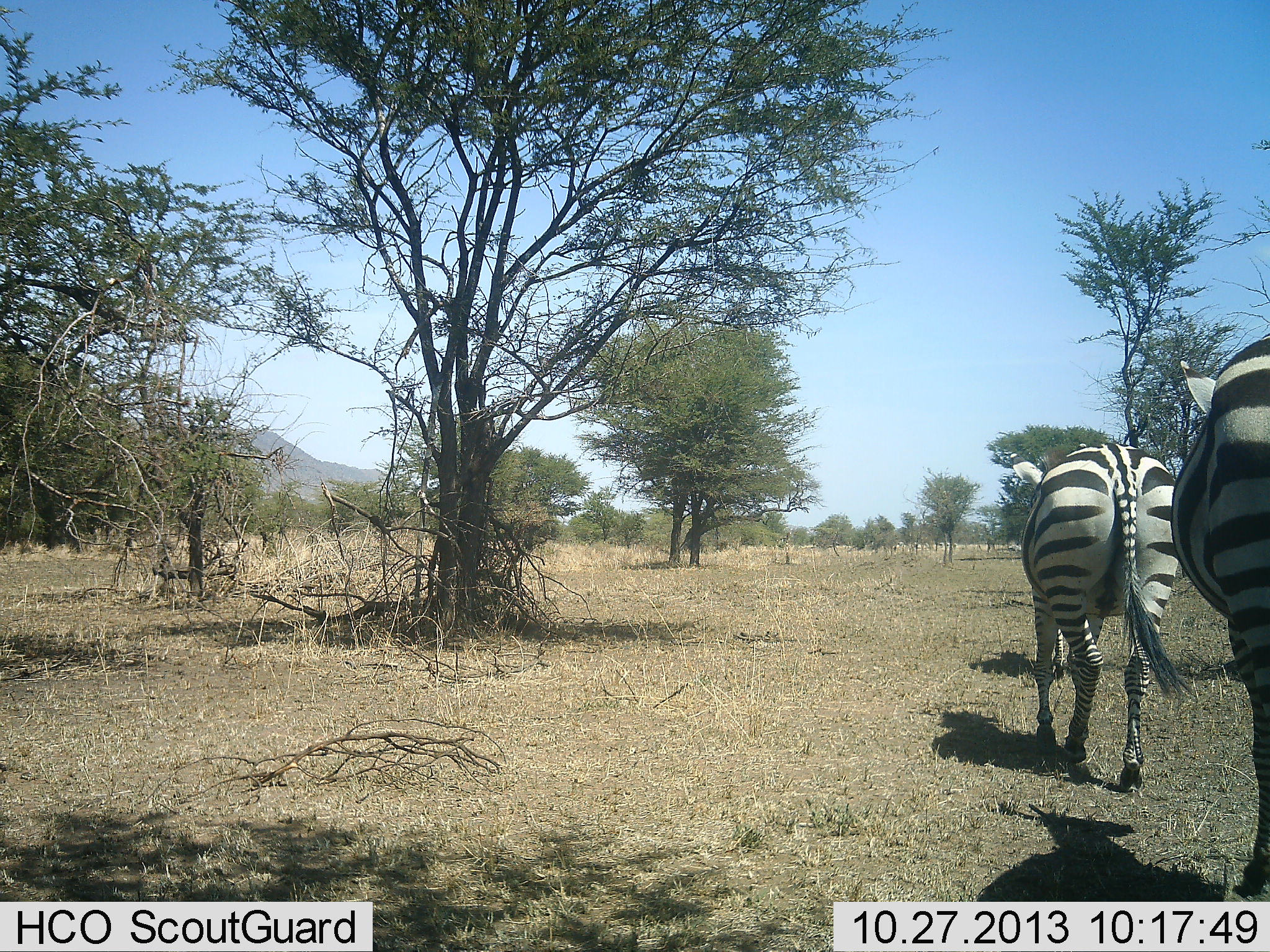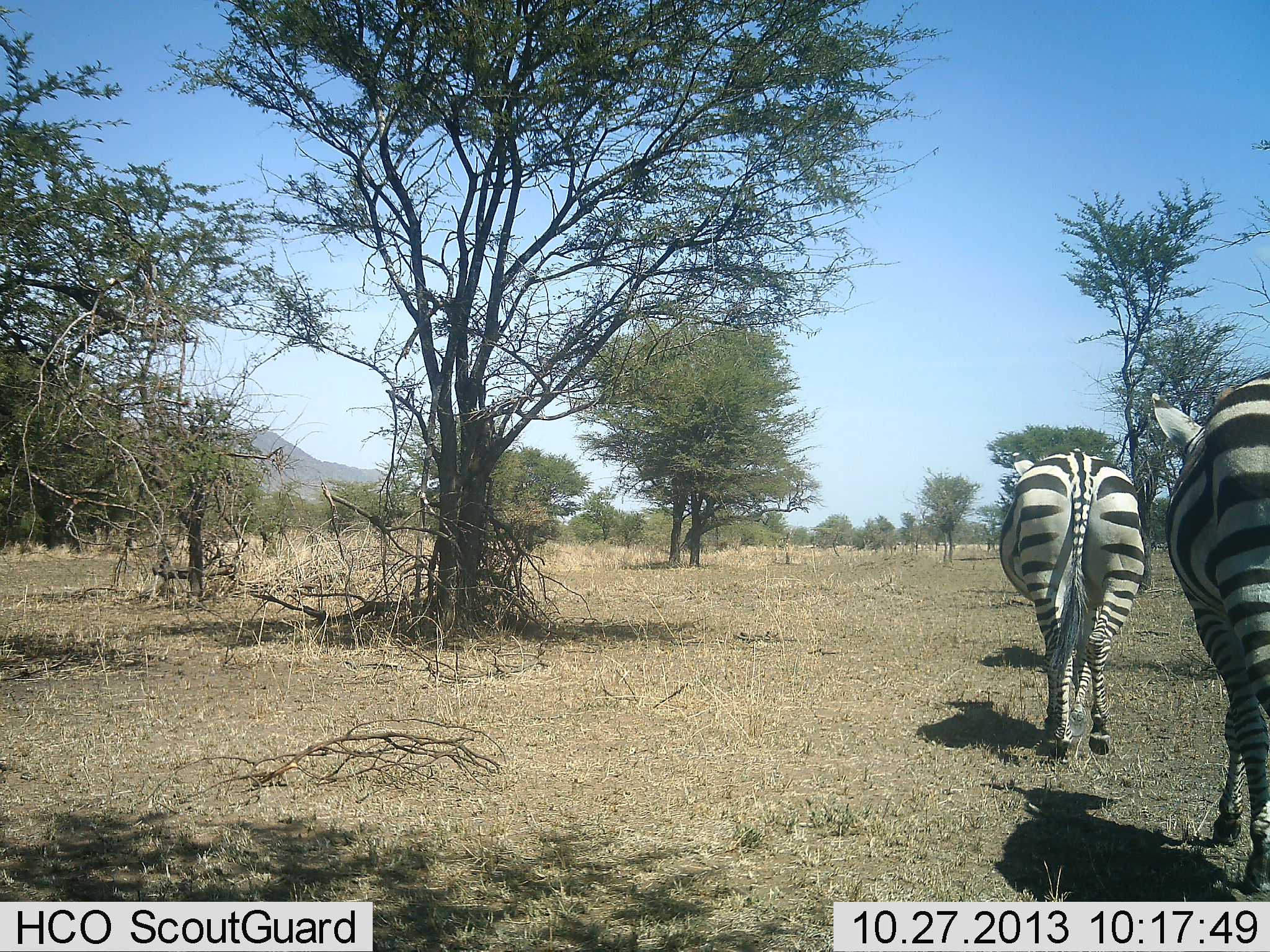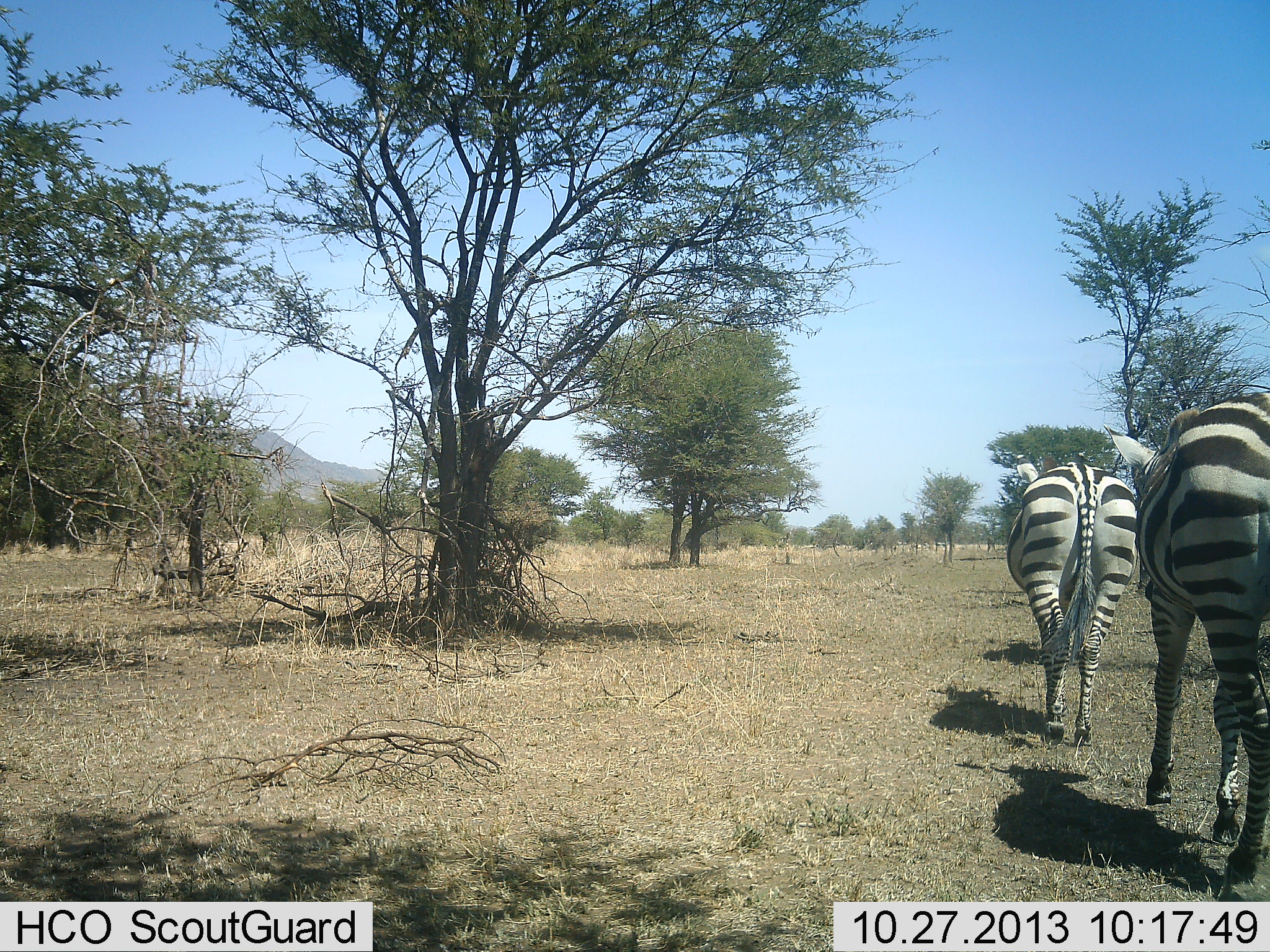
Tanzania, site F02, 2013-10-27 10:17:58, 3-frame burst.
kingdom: Animalia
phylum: Chordata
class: Mammalia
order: Perissodactyla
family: Equidae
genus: Equus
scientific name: Equus quagga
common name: plains zebra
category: zebra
Zebra (plains zebra) (Equus quagga), count 2. Behavior (volunteer vote fractions): standing 4%, resting 0%, moving 99%, interacting 0%. Young present (vote fraction): 0%. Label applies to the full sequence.